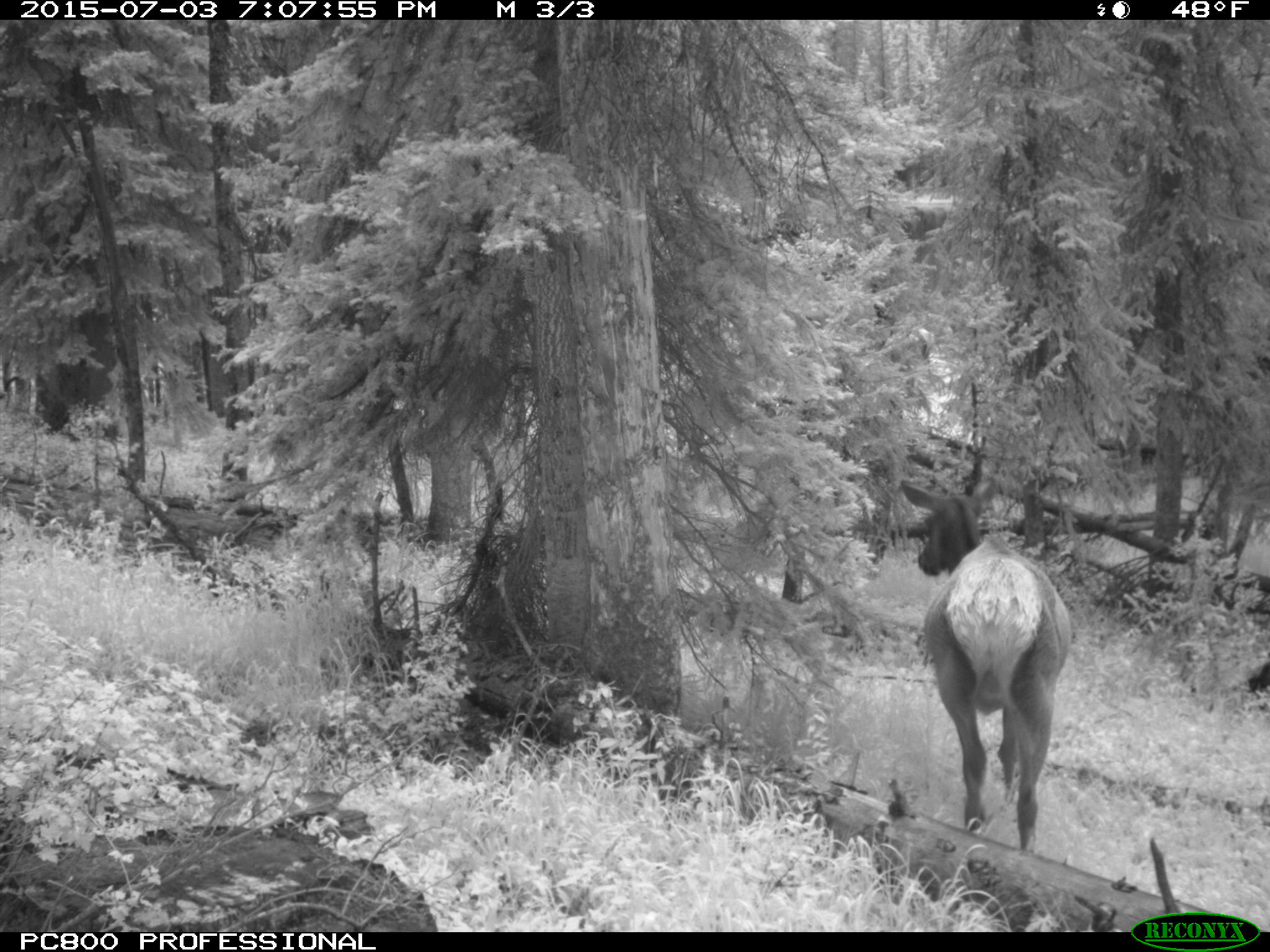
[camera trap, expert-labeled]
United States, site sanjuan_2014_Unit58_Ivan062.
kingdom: Animalia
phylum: Chordata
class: Mammalia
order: Artiodactyla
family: Cervidae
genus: Cervus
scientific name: Cervus elaphus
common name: red deer